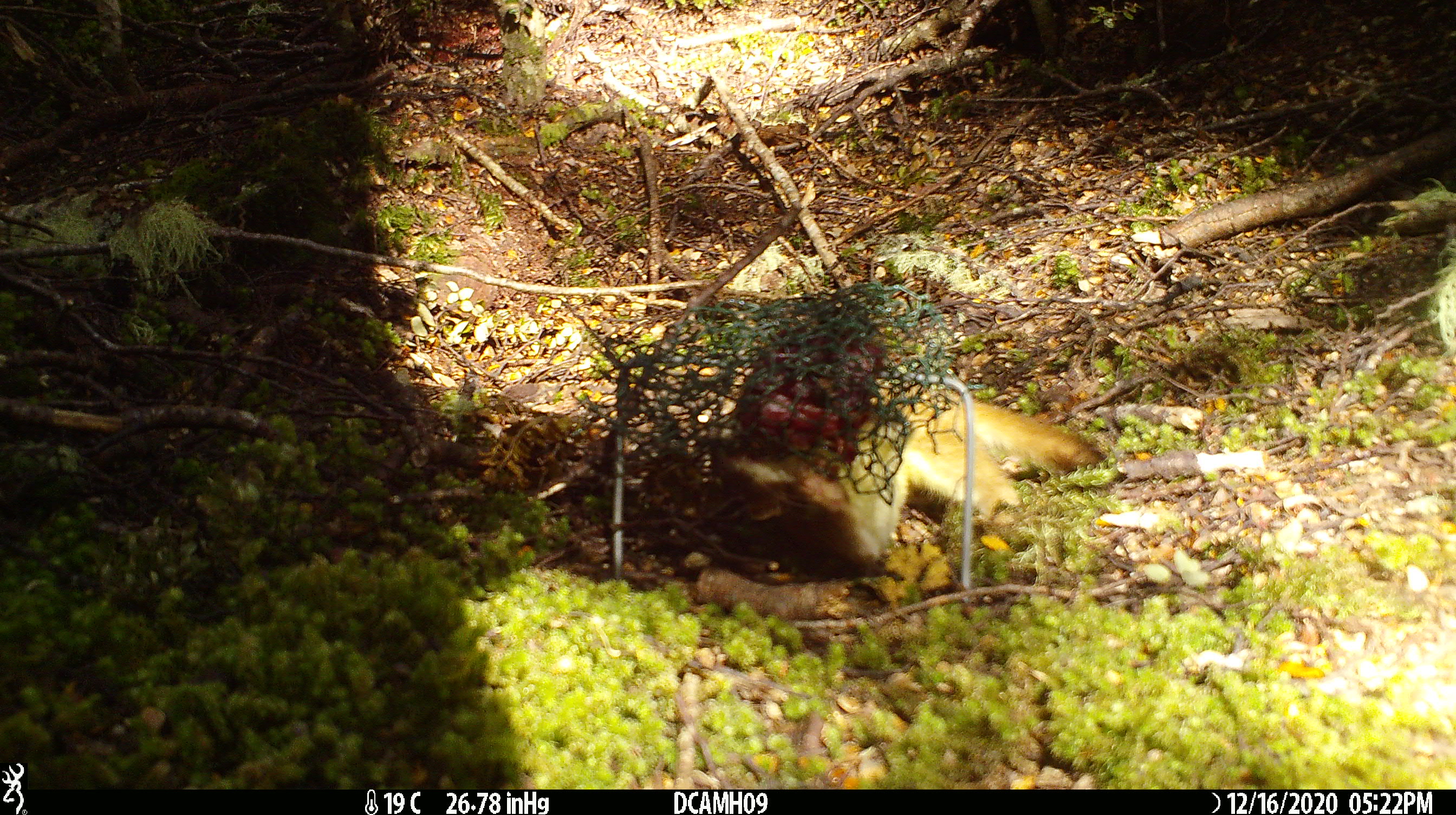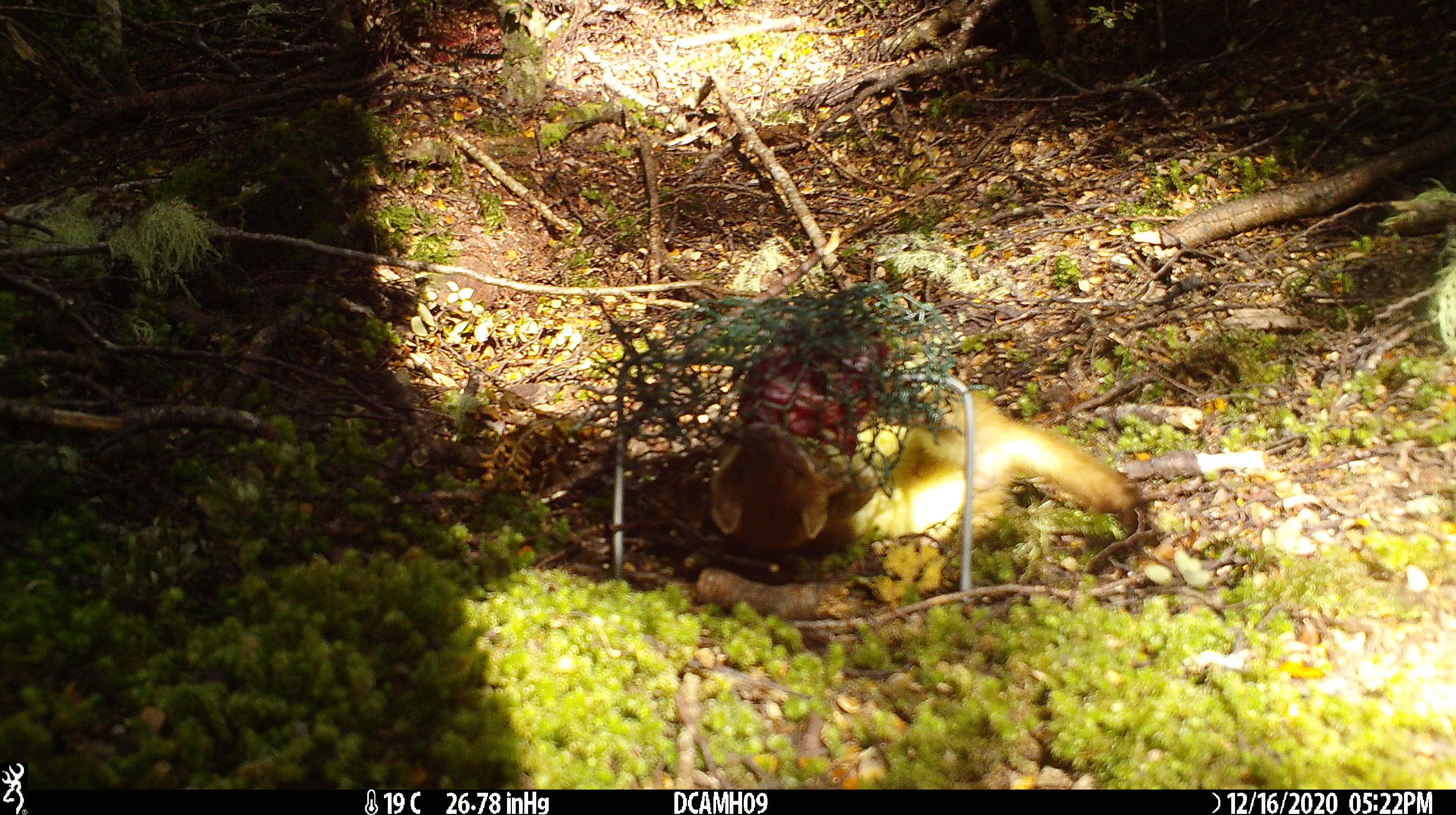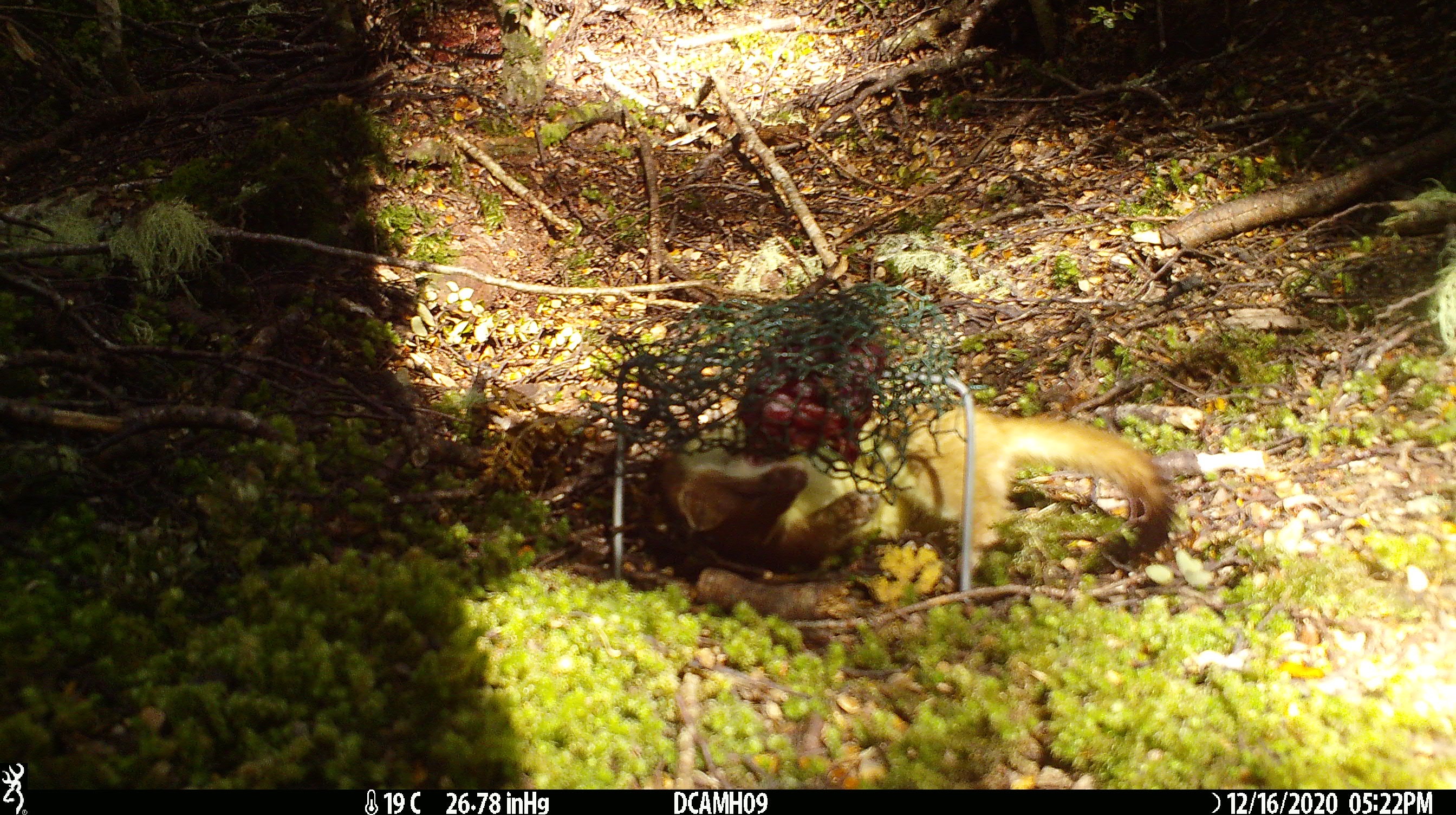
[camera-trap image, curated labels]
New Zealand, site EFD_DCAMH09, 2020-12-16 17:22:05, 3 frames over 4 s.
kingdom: Animalia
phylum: Chordata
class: Mammalia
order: Carnivora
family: Mustelidae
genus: Mustela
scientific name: Mustela erminea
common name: stoat